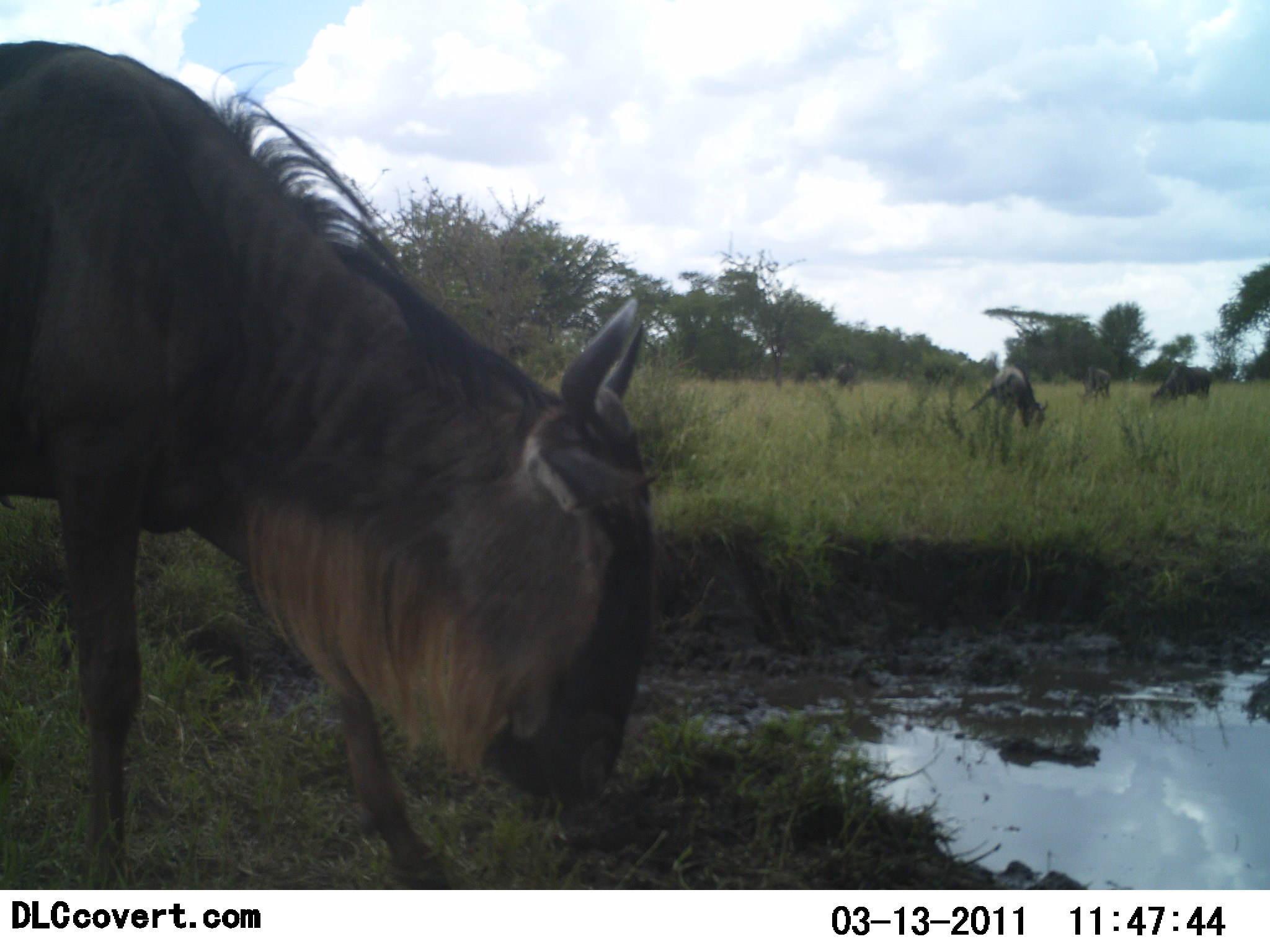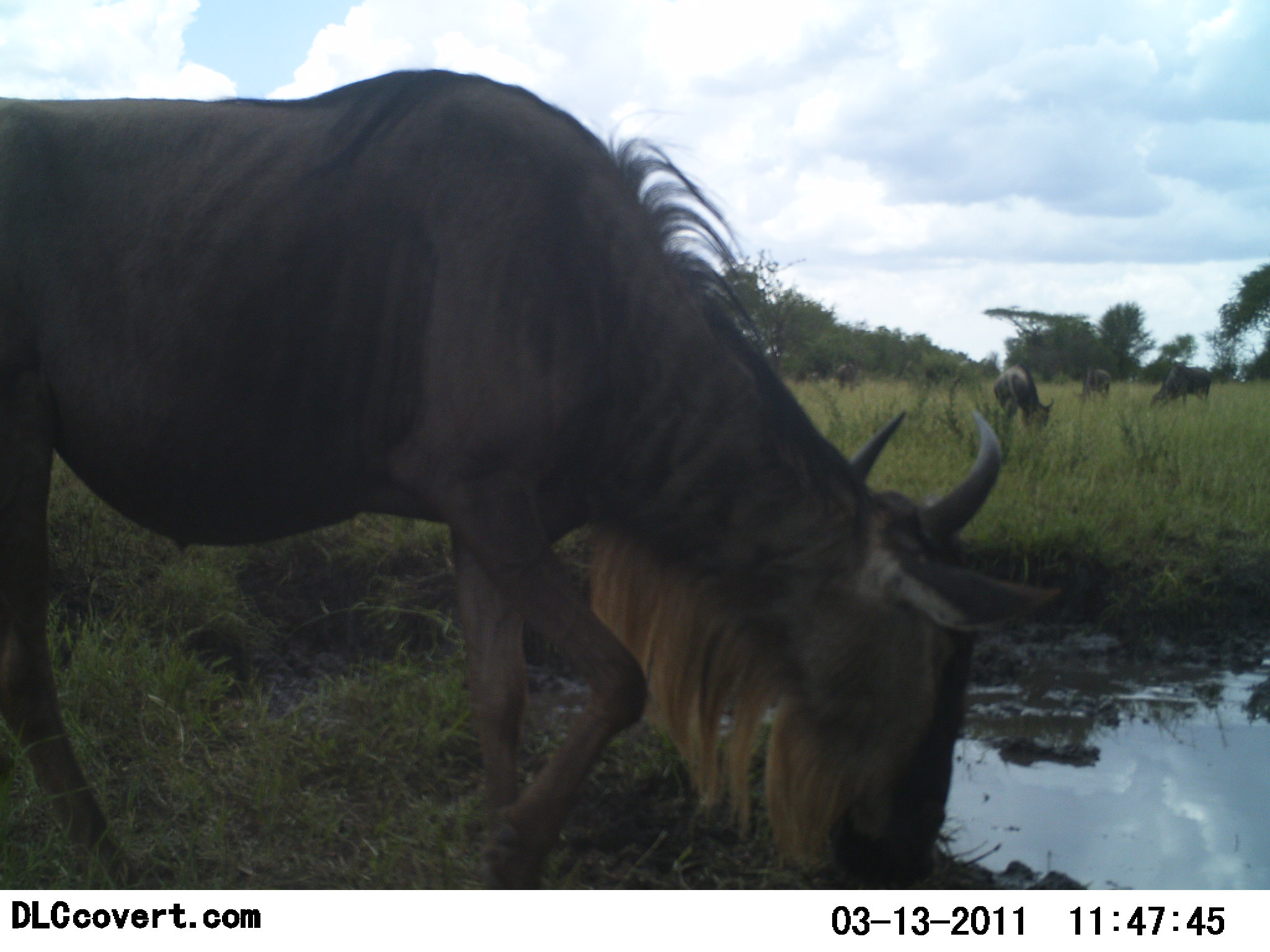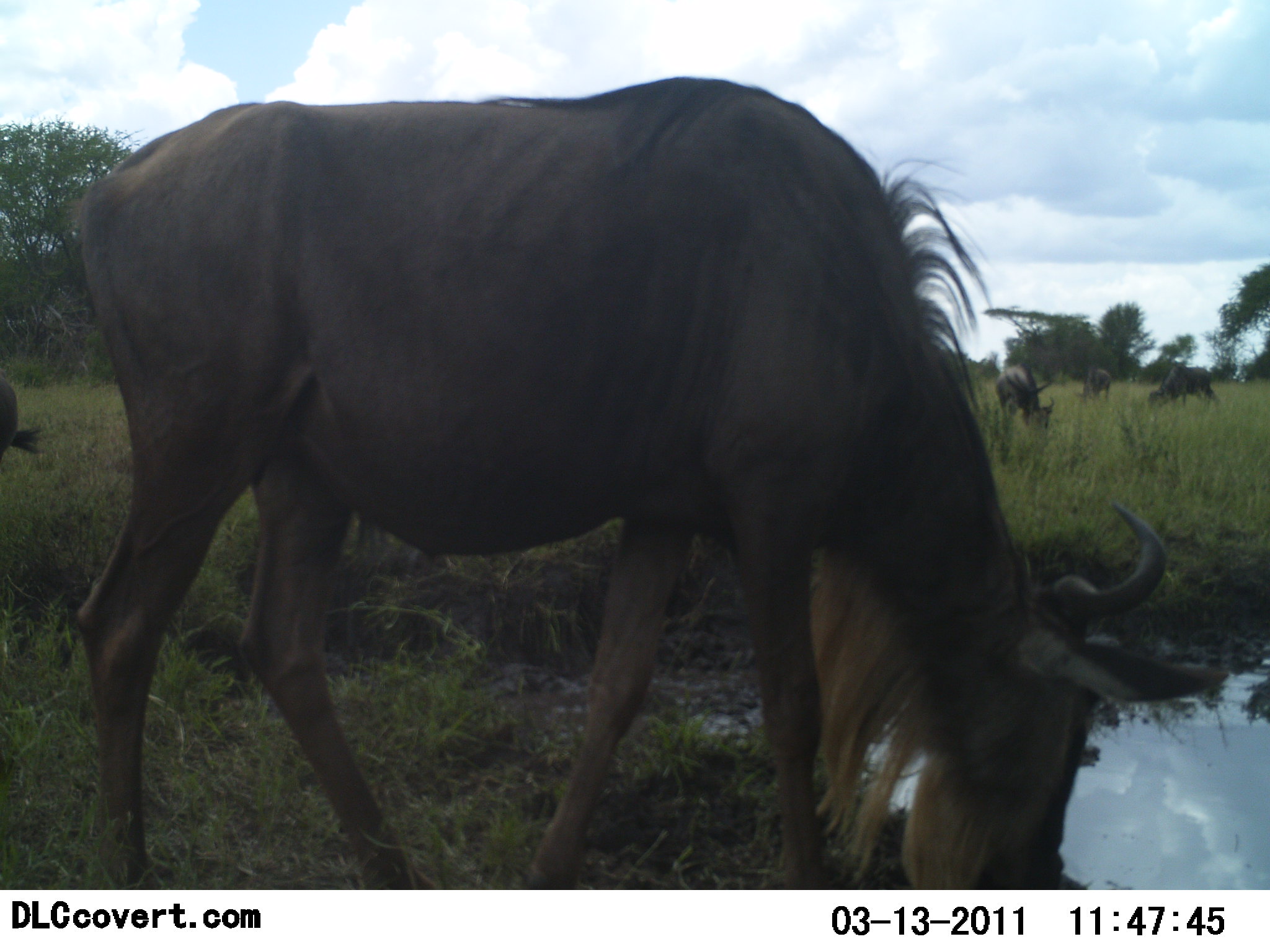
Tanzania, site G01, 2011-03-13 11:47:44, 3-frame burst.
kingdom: Animalia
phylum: Chordata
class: Mammalia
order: Artiodactyla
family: Bovidae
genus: Connochaetes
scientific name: Connochaetes taurinus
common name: blue wildebeest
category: wildebeest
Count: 5.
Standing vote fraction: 27%.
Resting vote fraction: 0%.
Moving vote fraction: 45%.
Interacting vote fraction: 0%.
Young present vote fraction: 0%.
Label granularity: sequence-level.